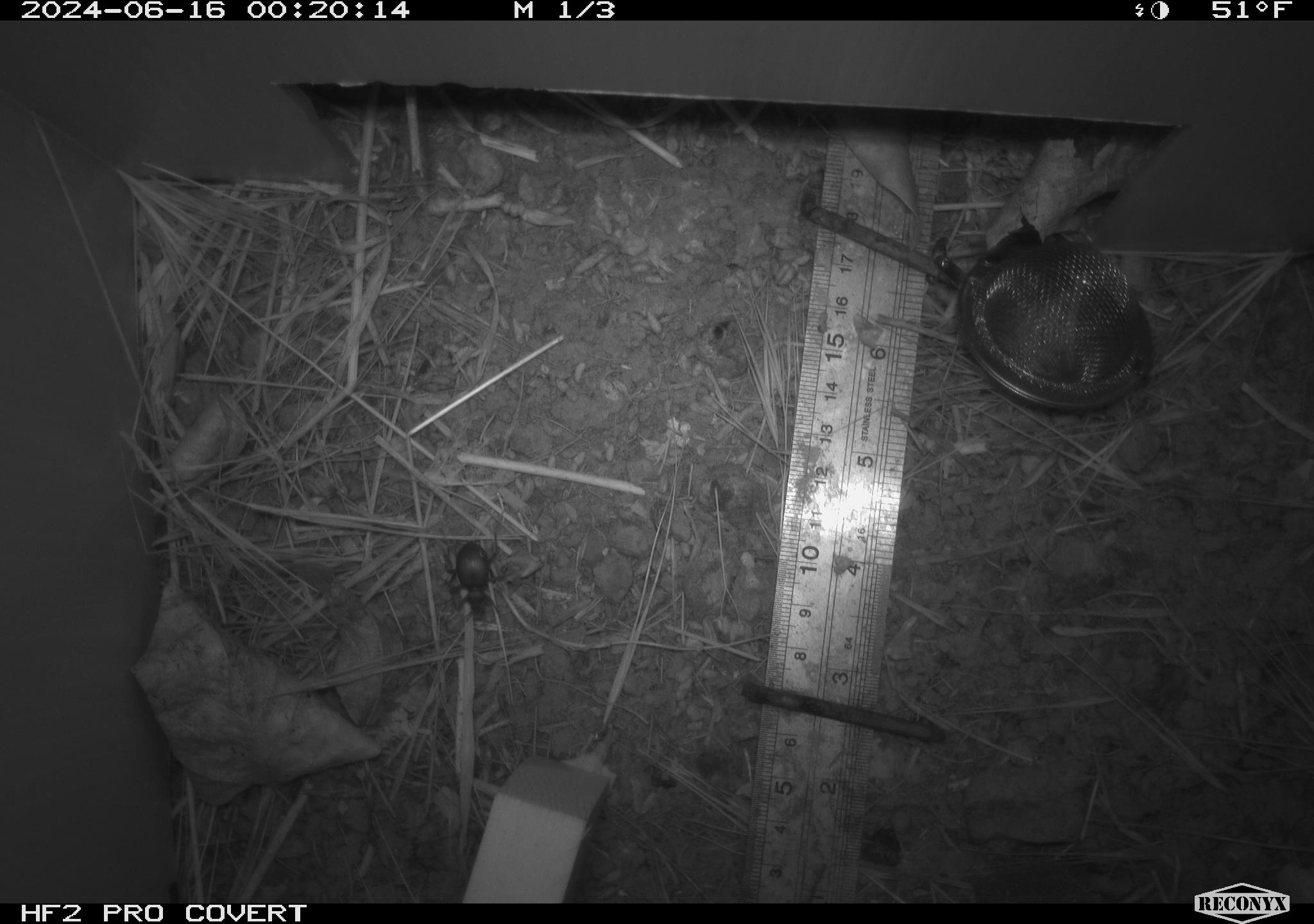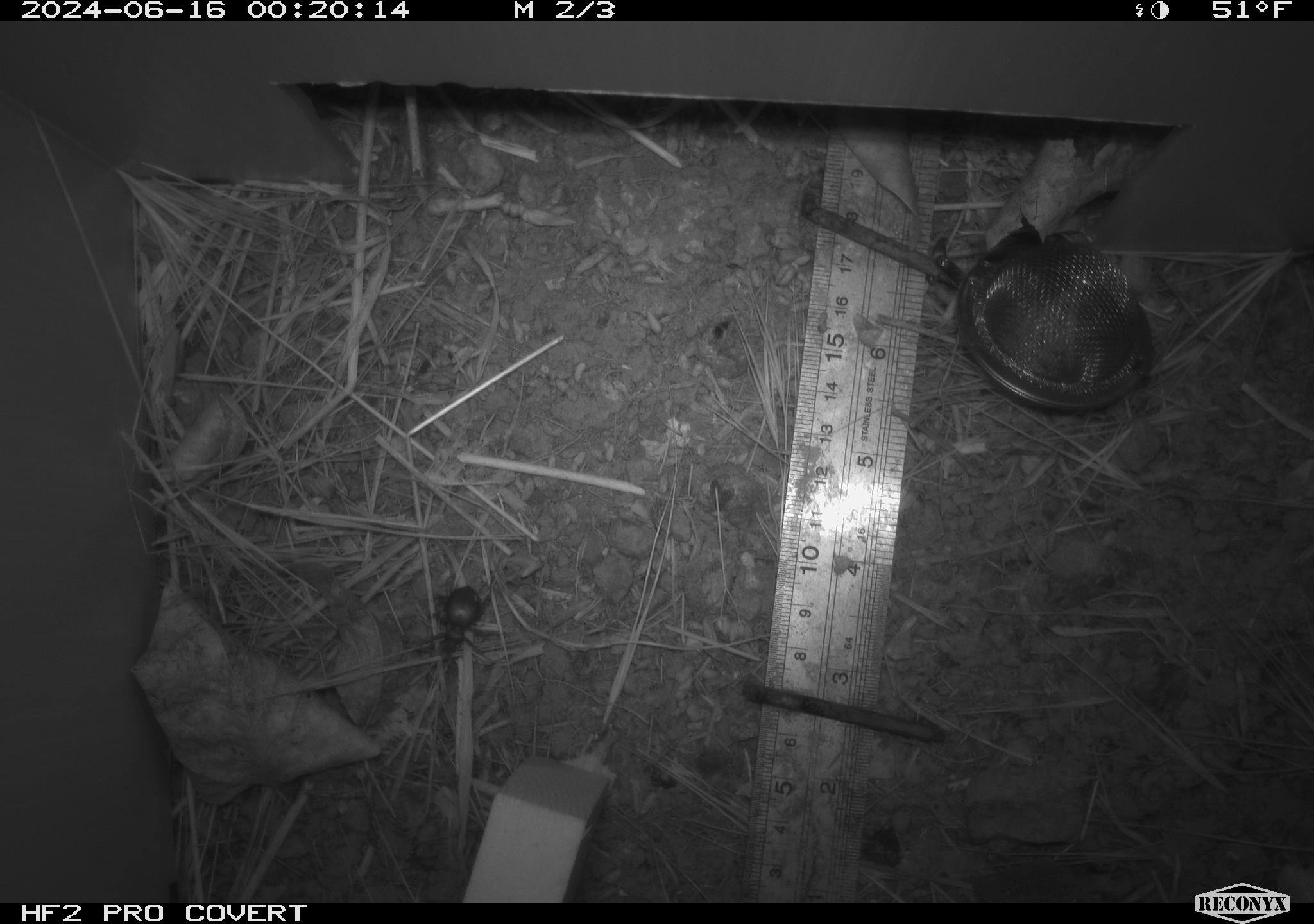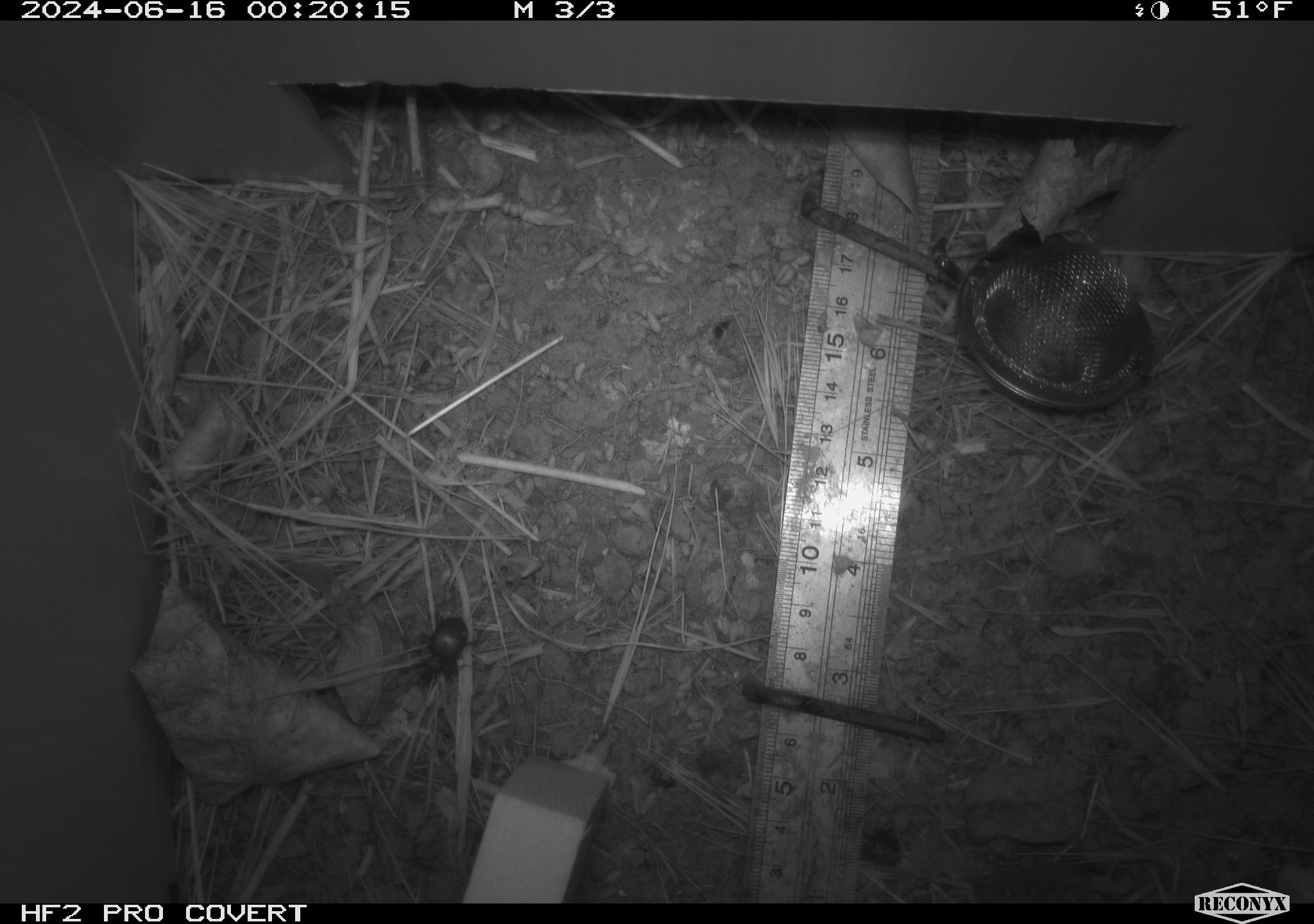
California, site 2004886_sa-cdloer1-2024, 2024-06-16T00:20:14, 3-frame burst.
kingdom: Animalia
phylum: Arthropoda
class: Insecta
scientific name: Insecta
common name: insect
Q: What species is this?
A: Insect (Insecta).